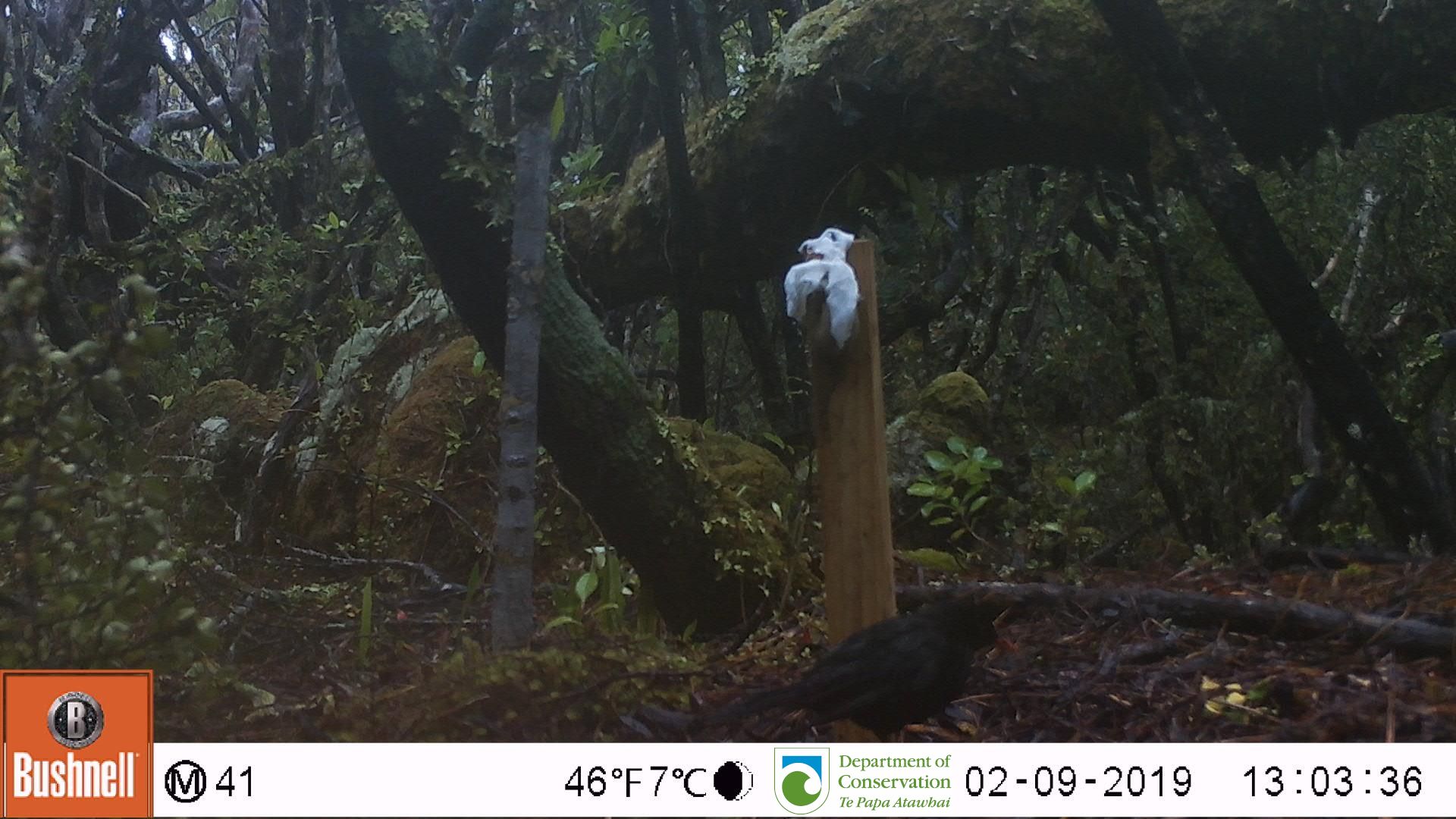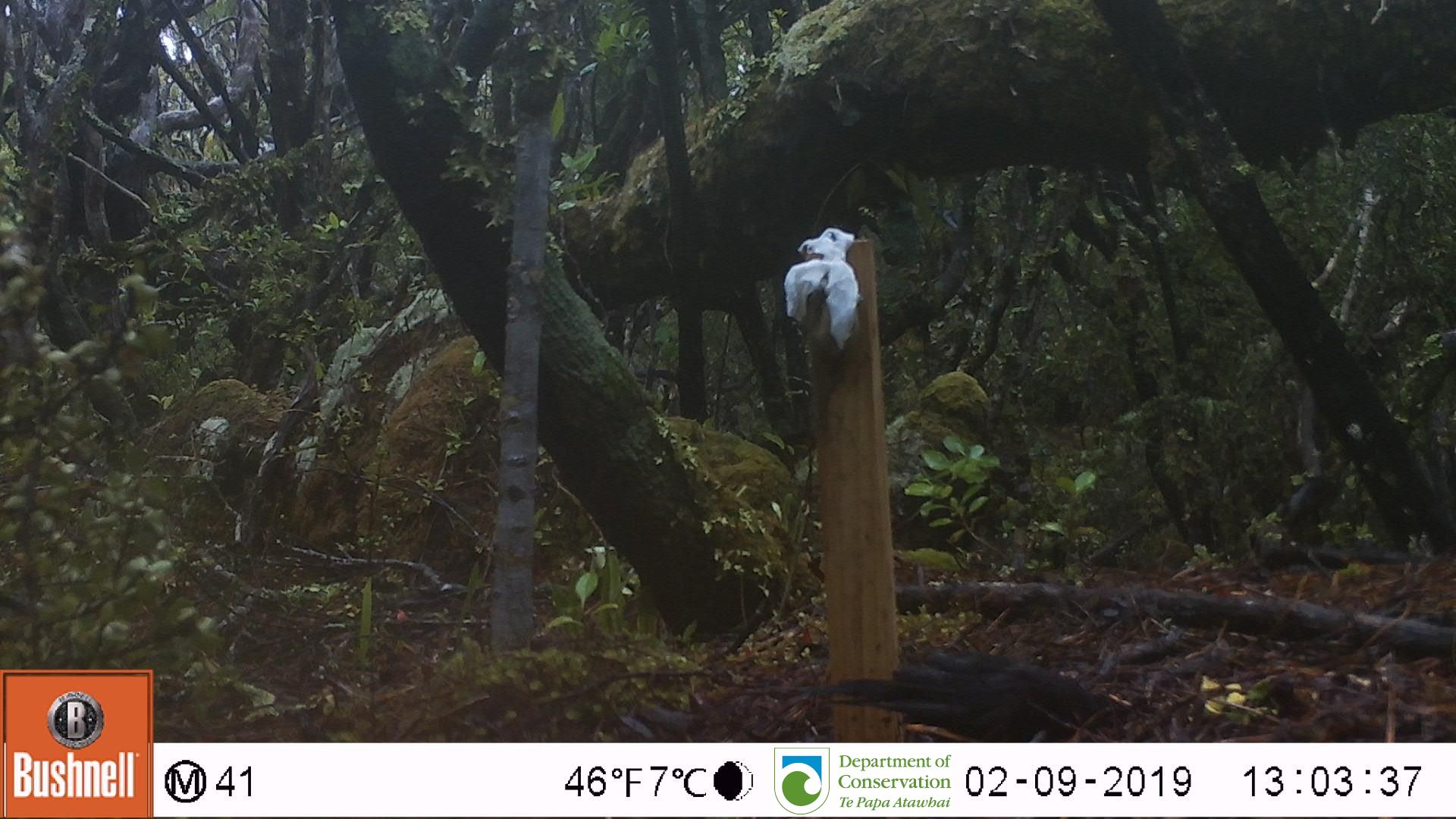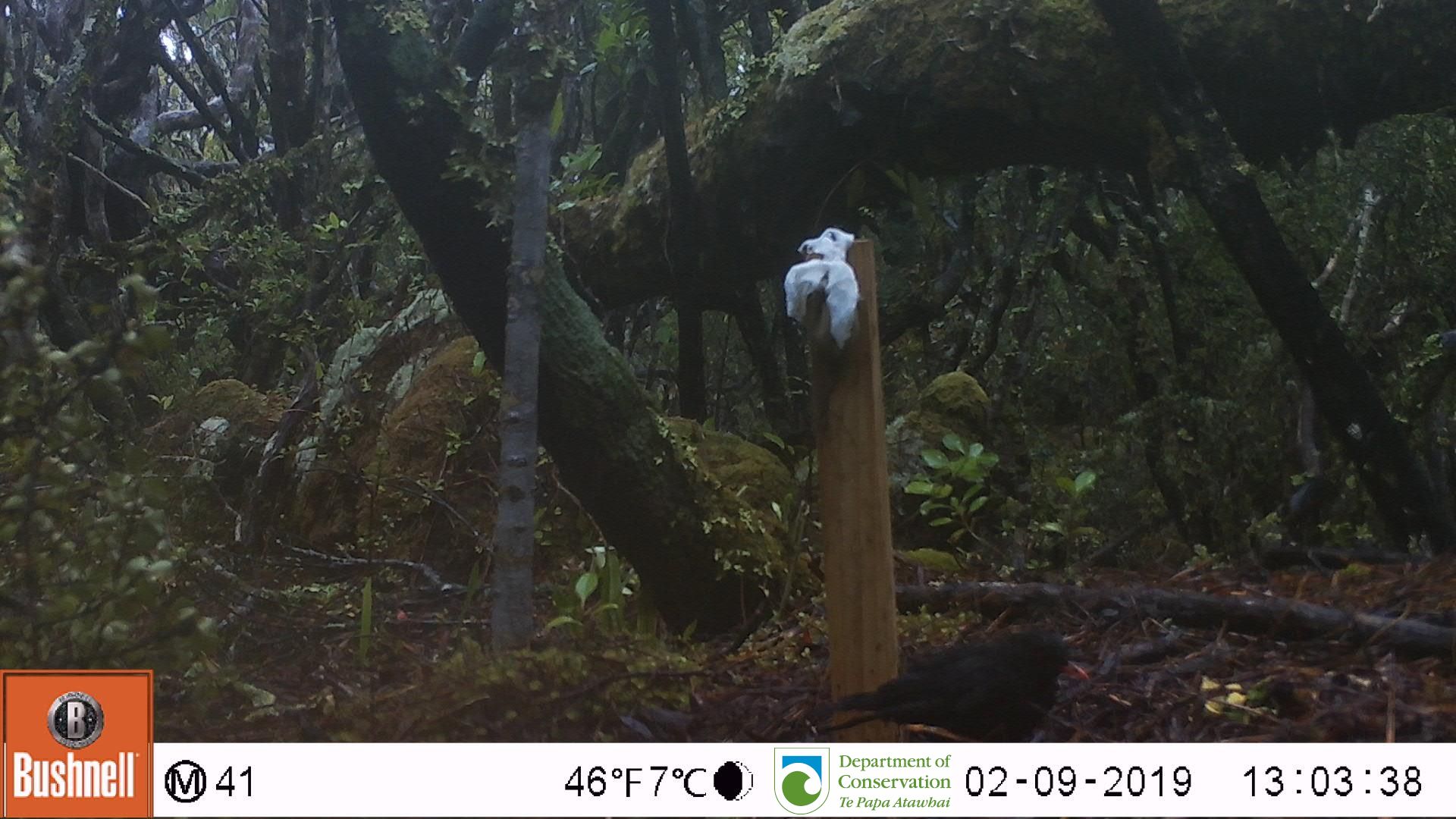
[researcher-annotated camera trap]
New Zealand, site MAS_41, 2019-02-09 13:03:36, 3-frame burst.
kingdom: Animalia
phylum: Chordata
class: Aves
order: Passeriformes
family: Turdidae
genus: Turdus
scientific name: Turdus merula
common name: eurasian blackbird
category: blackbird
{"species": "blackbird (eurasian blackbird) (Turdus merula)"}